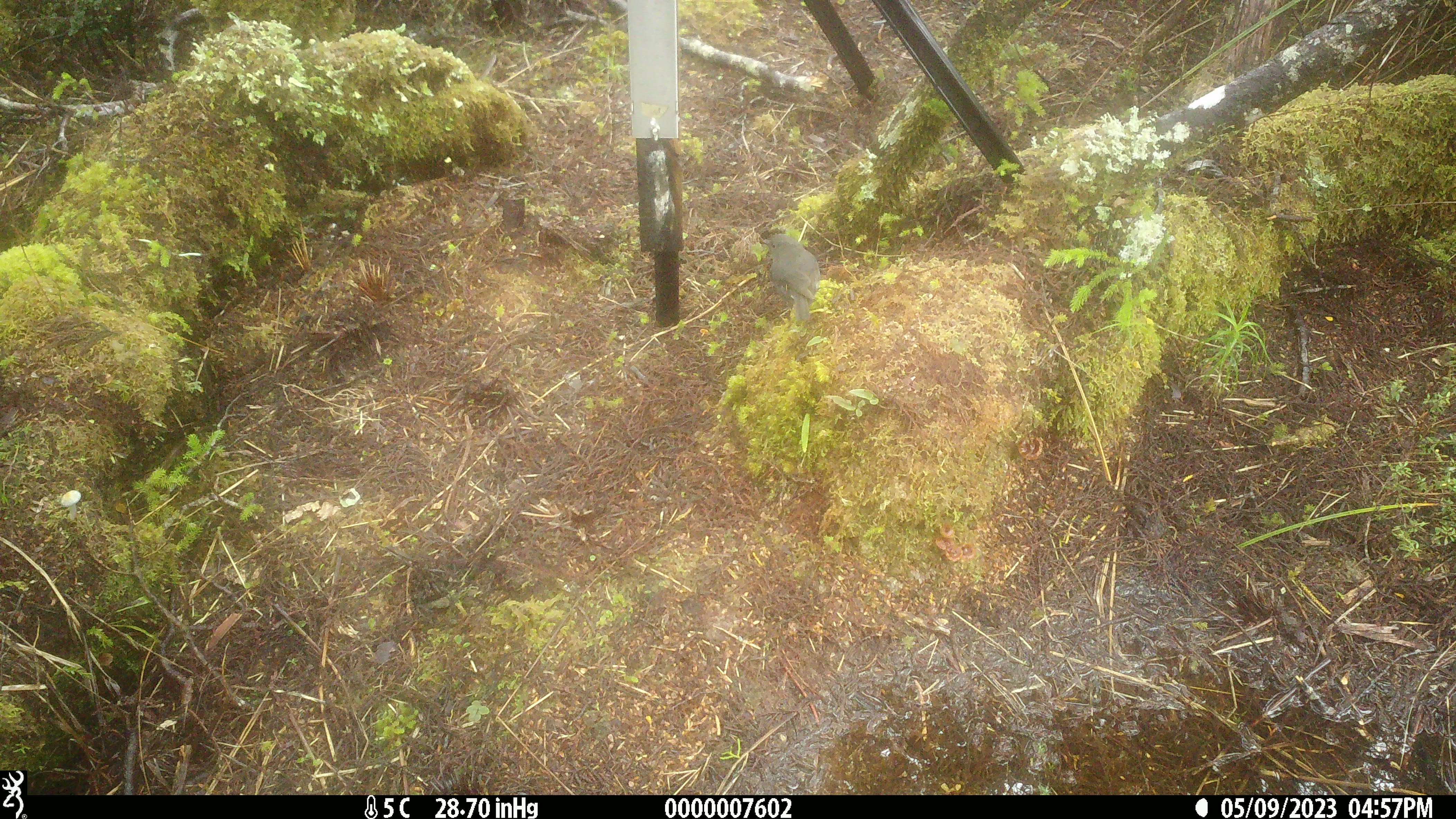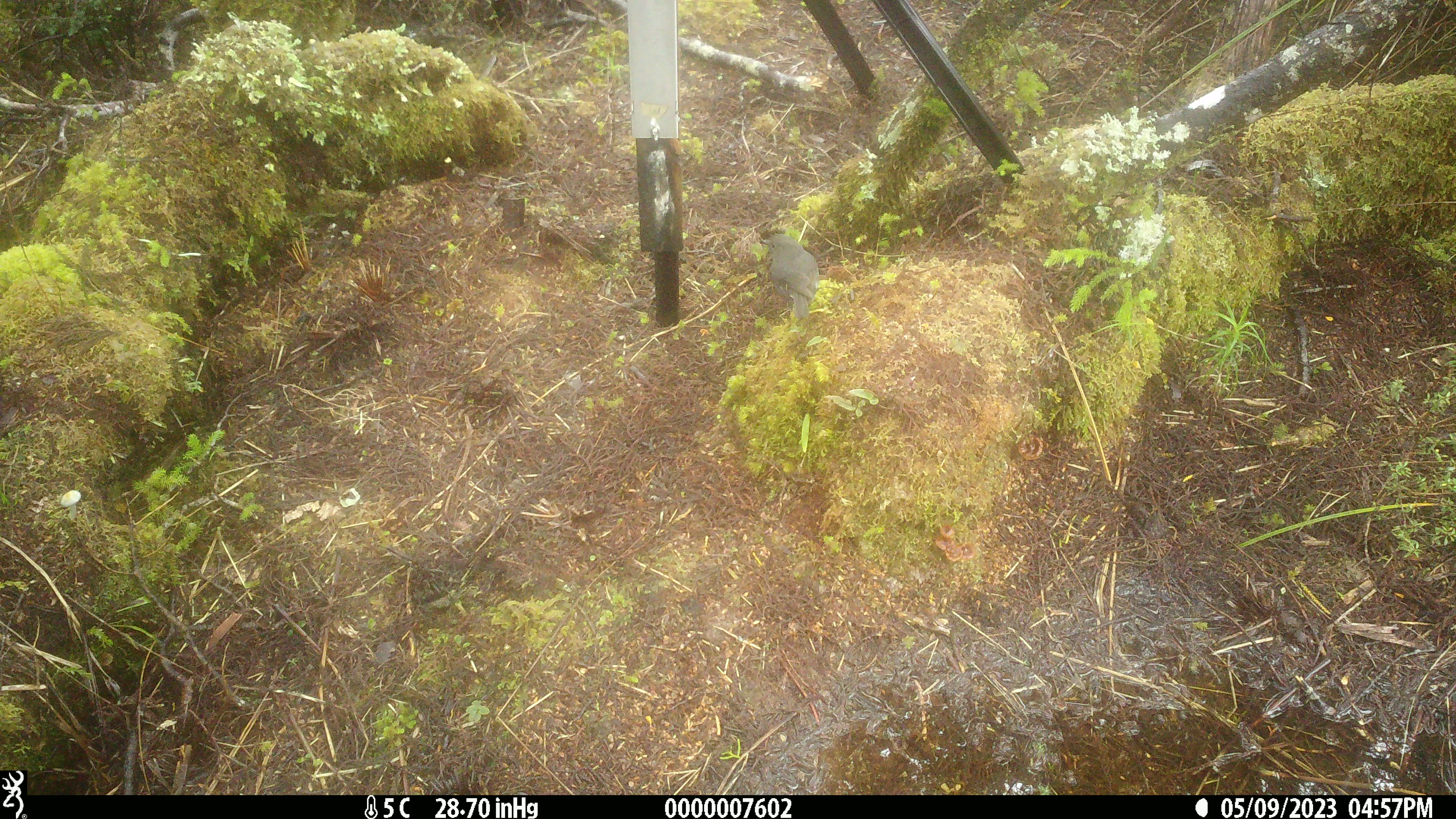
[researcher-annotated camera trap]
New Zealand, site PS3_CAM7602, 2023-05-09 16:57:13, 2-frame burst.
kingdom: Animalia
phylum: Chordata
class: Aves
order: Passeriformes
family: Petroicidae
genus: Petroica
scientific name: Petroica australis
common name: new zealand robin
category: robin